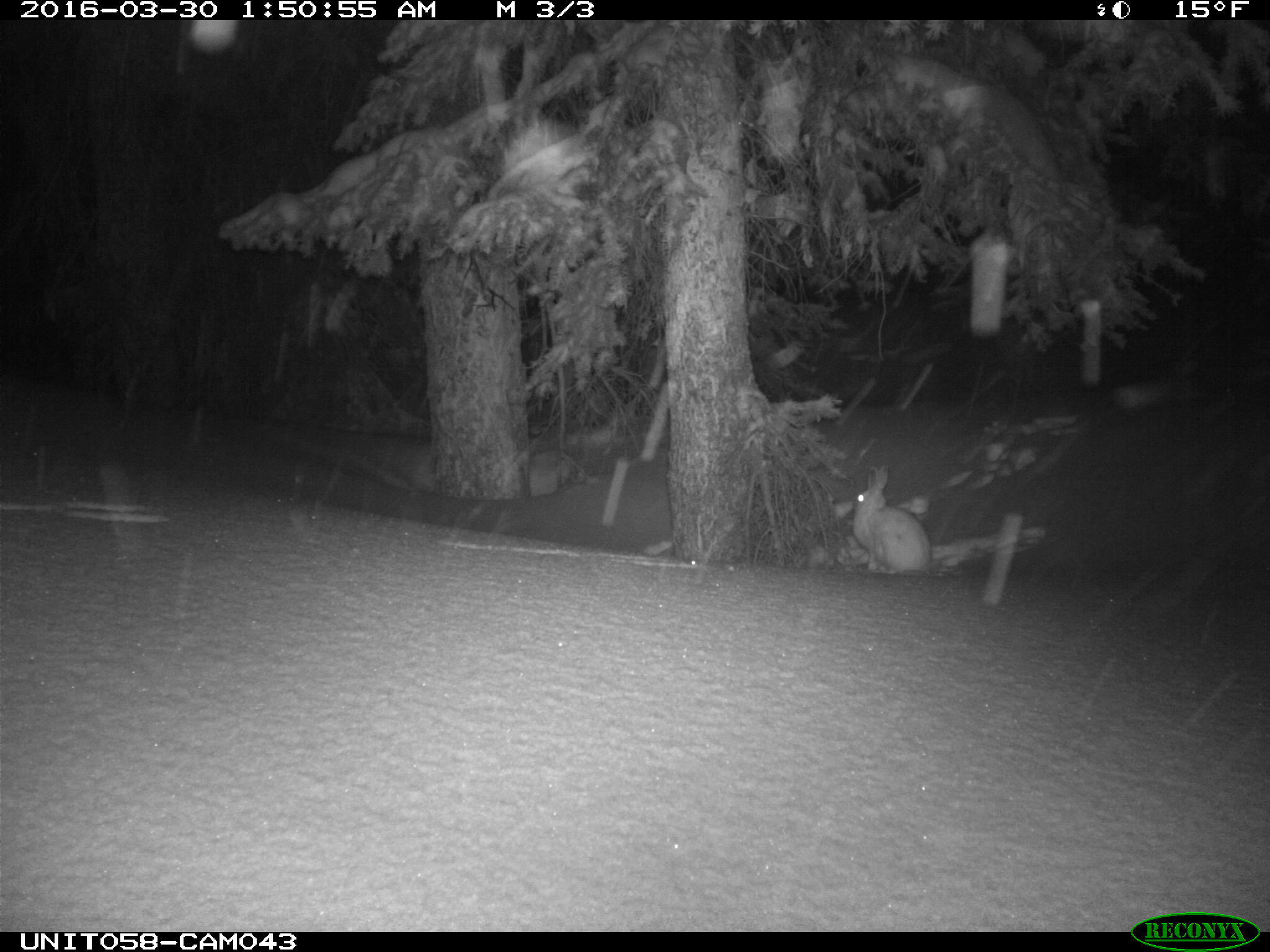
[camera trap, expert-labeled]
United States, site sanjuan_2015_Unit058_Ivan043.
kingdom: Animalia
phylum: Chordata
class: Mammalia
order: Lagomorpha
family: Leporidae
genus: Lepus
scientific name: Lepus americanus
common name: snowshoe hare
Lepus americanus (snowshoe hare).